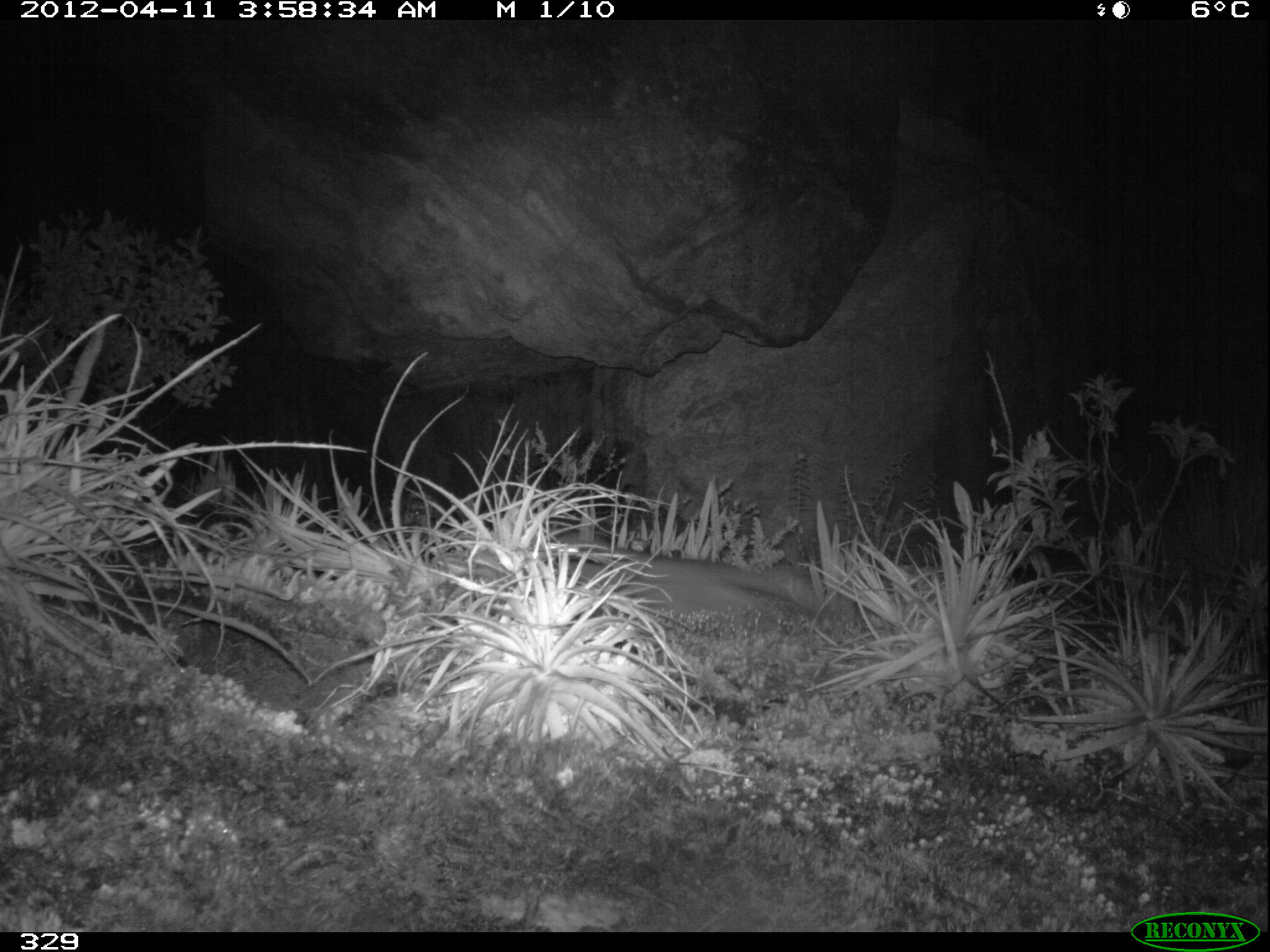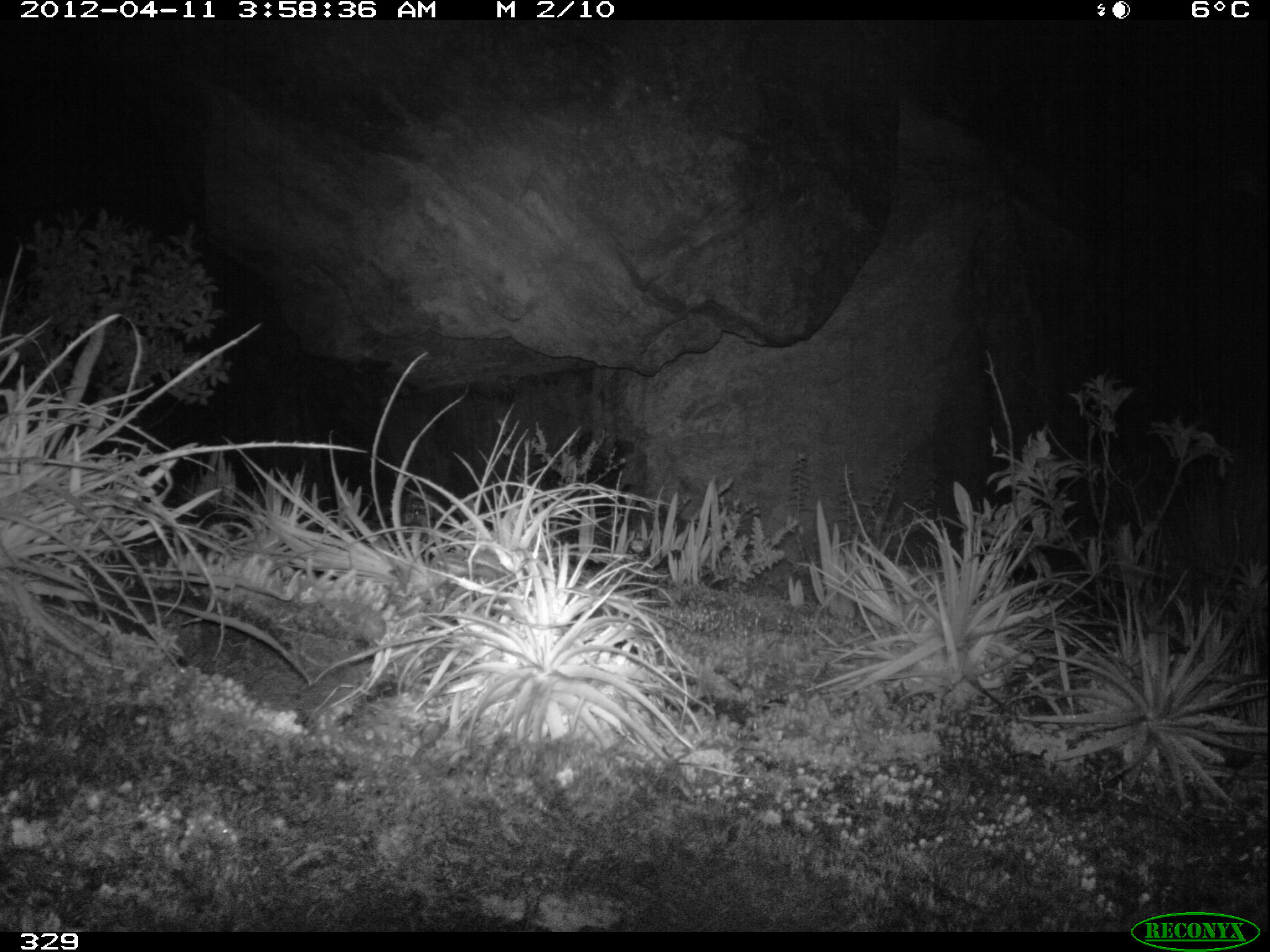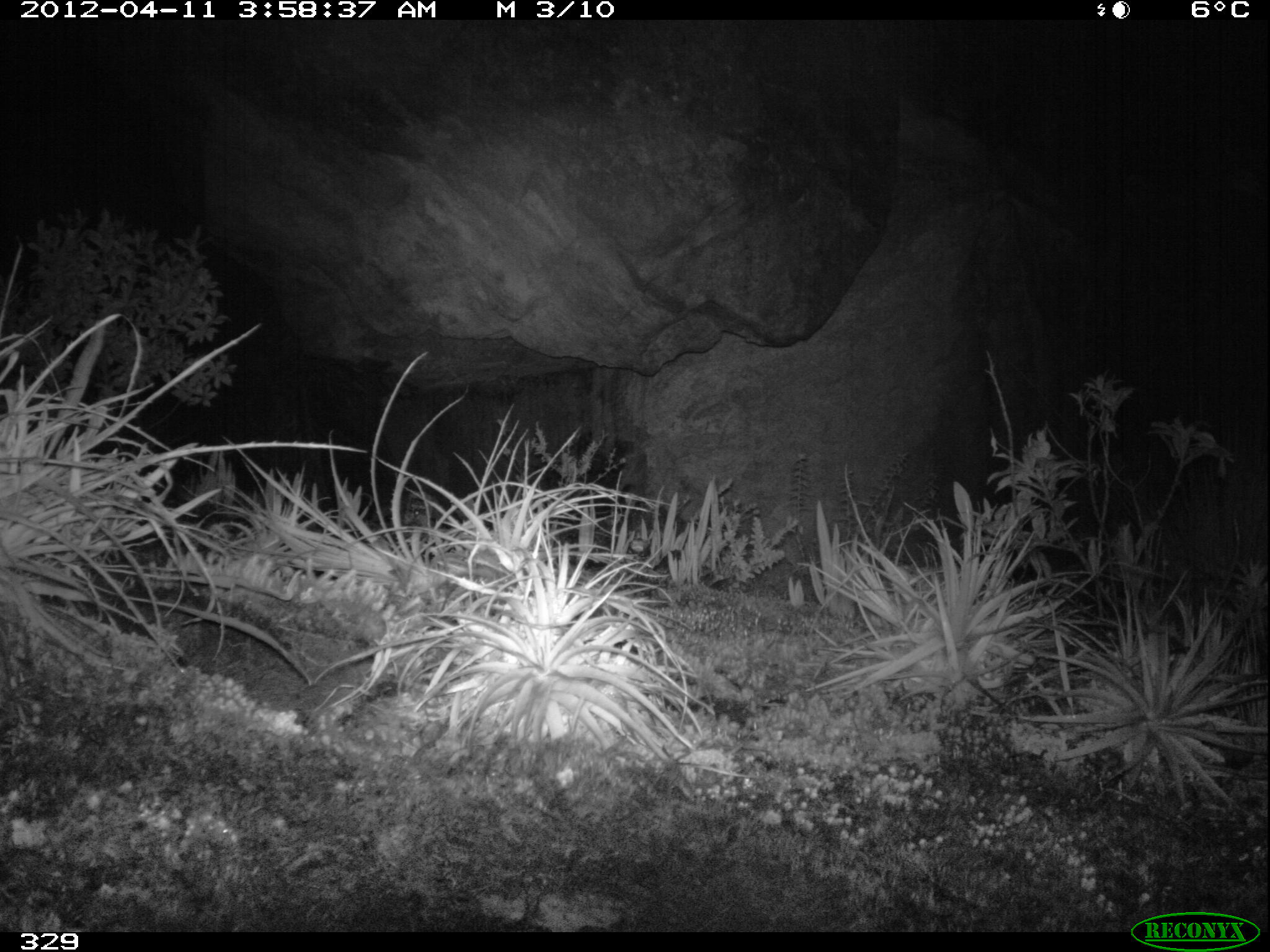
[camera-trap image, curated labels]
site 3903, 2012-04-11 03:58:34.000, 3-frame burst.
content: unidentified animal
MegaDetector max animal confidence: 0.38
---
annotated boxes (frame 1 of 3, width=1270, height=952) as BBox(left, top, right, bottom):
unidentifiable: BBox(536, 541, 831, 614)